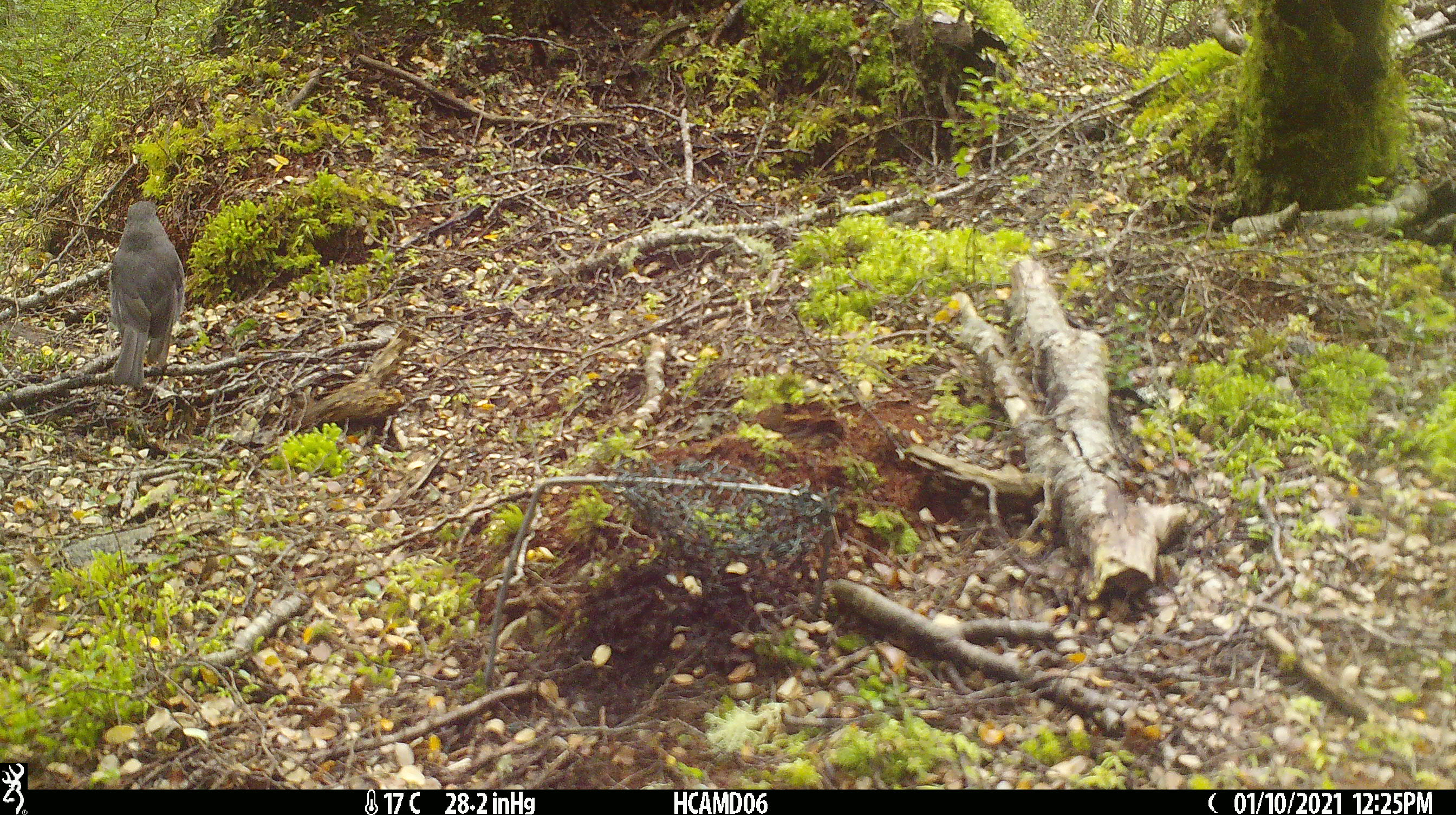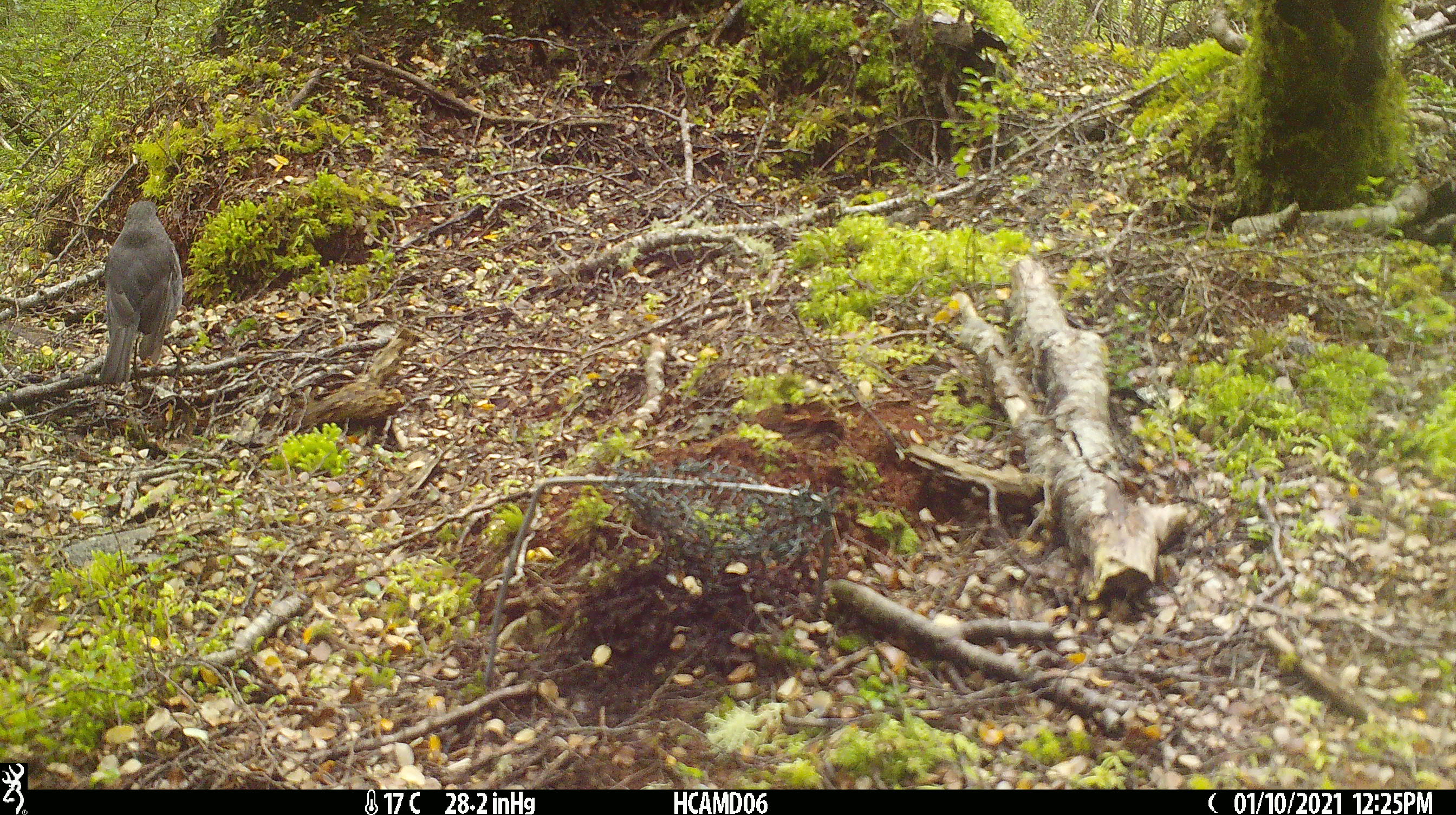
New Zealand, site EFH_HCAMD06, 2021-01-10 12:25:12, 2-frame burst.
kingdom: Animalia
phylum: Chordata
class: Aves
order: Passeriformes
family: Petroicidae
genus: Petroica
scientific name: Petroica australis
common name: new zealand robin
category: robin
Robin (new zealand robin) (Petroica australis).